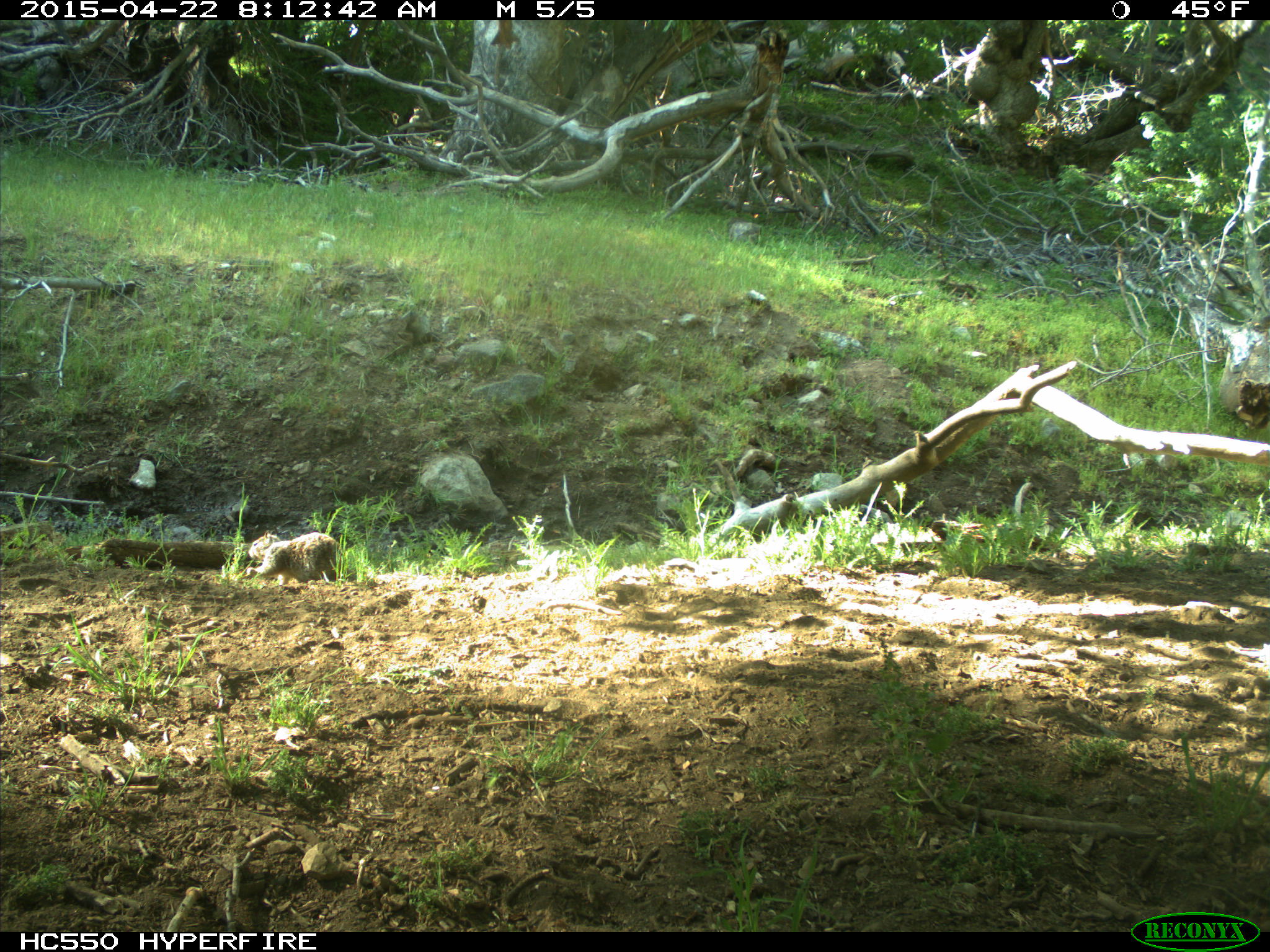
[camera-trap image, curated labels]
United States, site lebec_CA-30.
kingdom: Animalia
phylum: Chordata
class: Mammalia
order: Rodentia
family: Sciuridae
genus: Otospermophilus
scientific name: Otospermophilus beecheyi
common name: california ground squirrel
Otospermophilus beecheyi (california ground squirrel).